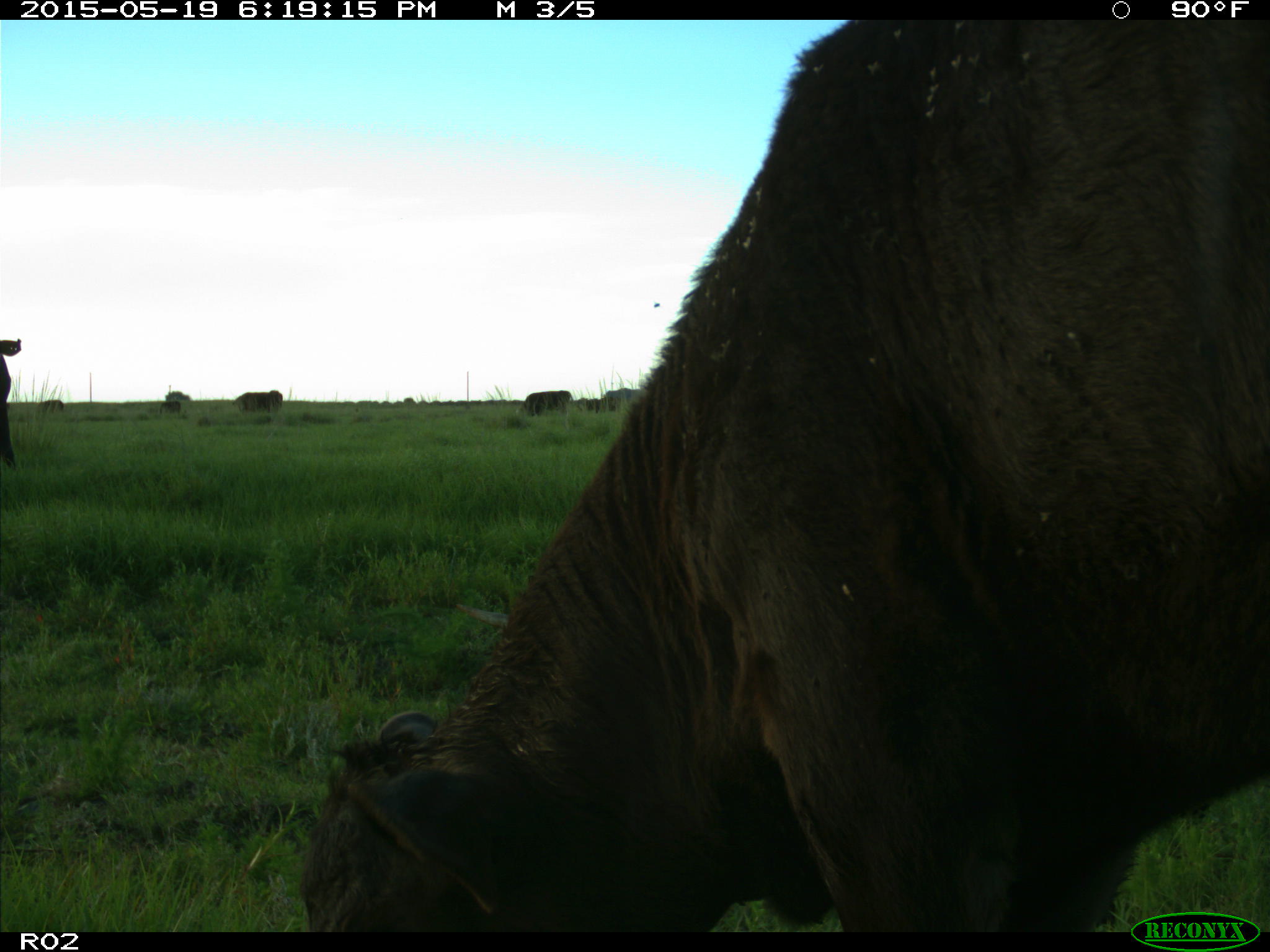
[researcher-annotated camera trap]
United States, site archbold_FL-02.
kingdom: Animalia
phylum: Chordata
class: Mammalia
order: Artiodactyla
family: Bovidae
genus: Bos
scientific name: Bos taurus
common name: domestic cow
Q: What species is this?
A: Bos taurus (domestic cow).